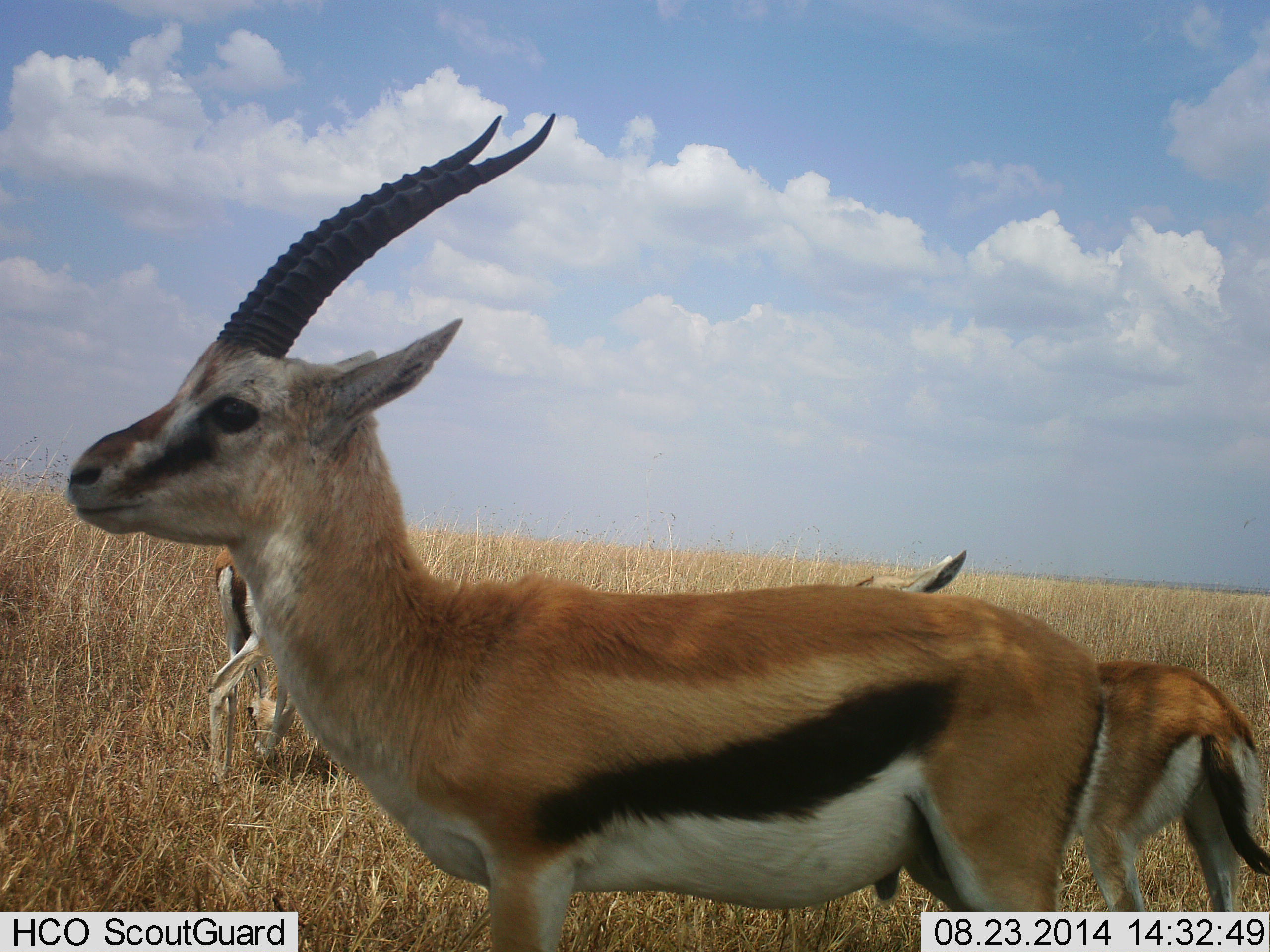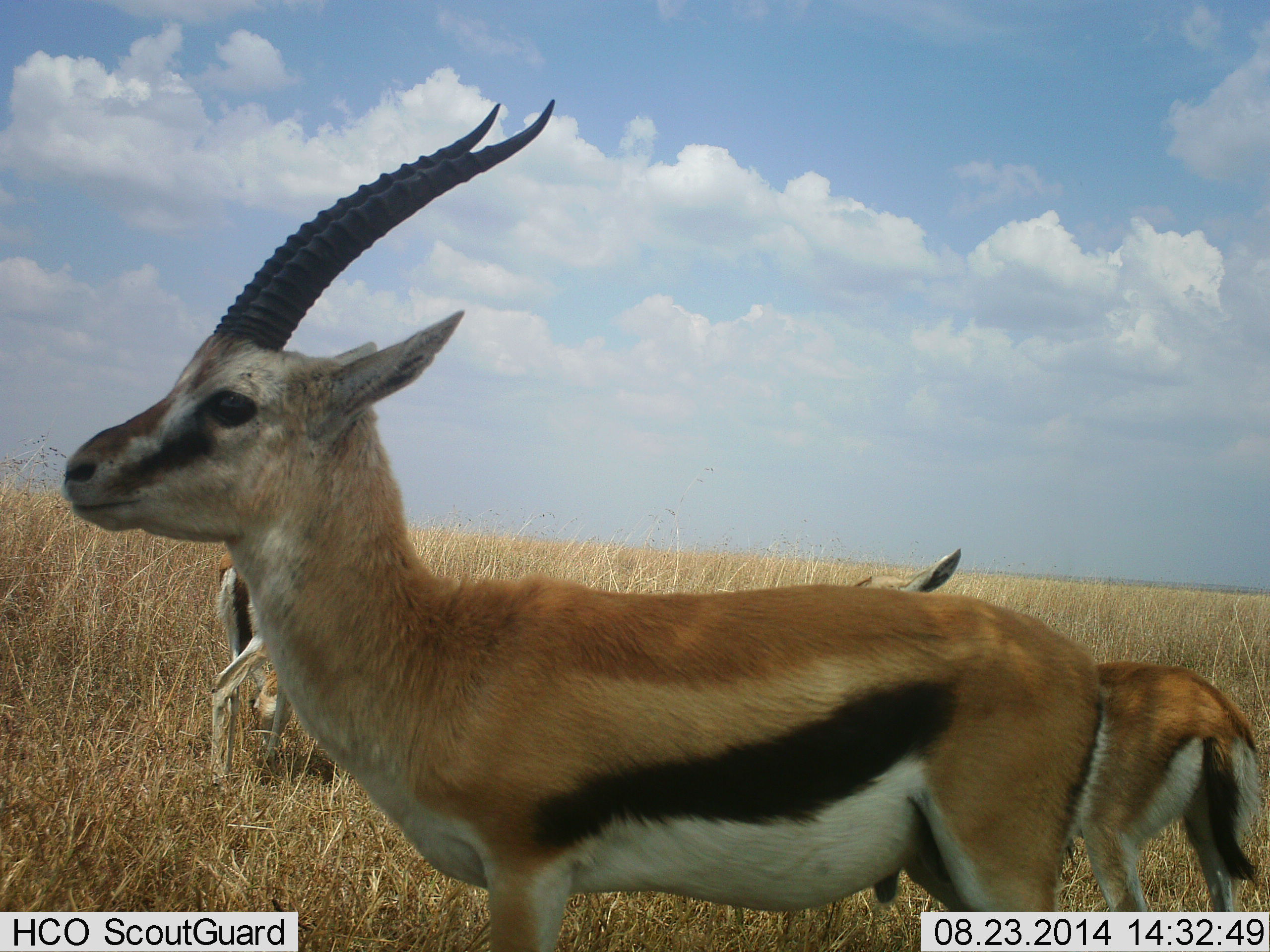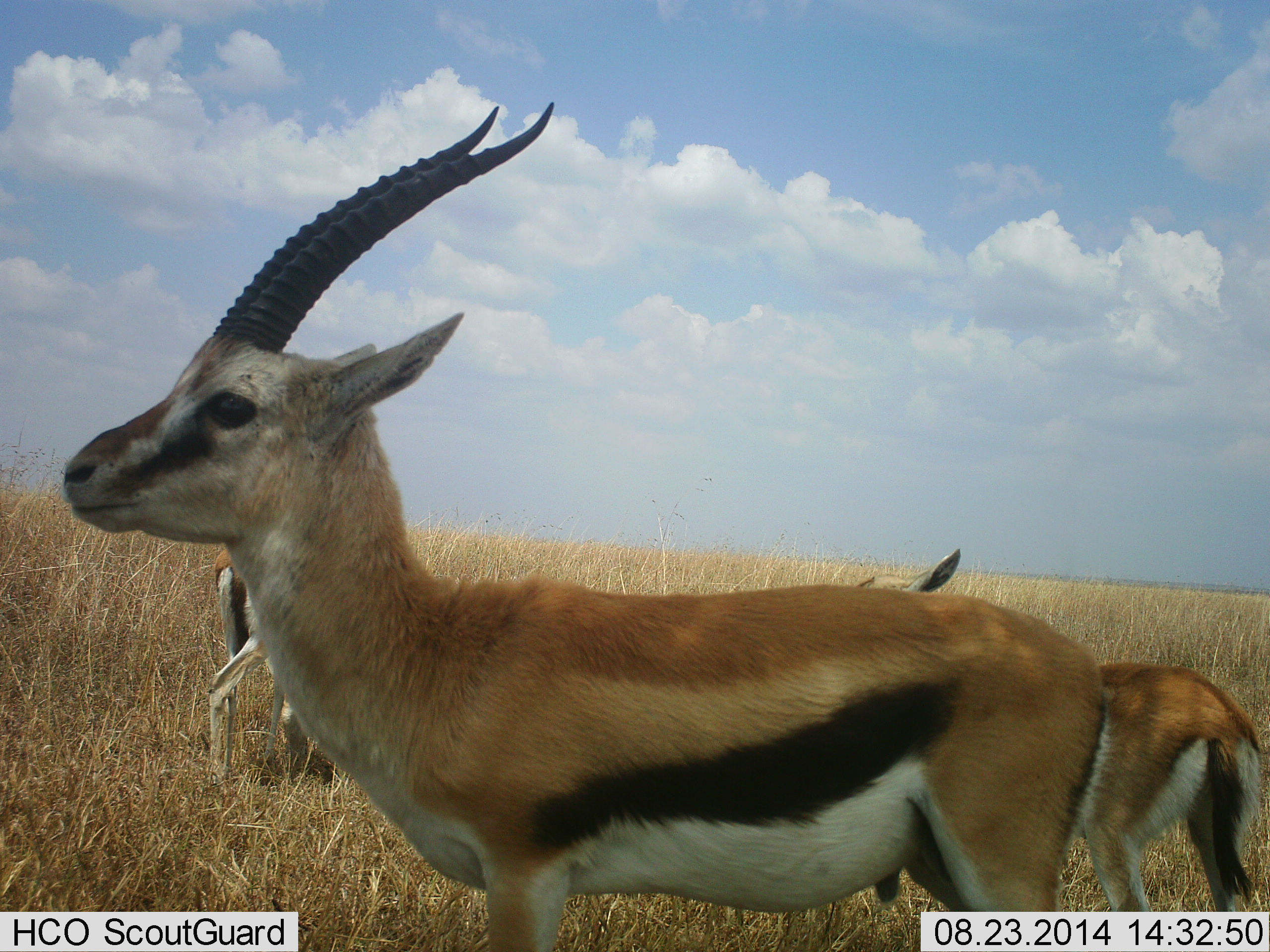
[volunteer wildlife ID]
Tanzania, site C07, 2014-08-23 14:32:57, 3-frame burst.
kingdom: Animalia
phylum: Chordata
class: Mammalia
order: Artiodactyla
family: Bovidae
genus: Eudorcas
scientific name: Eudorcas thomsonii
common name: thomson's gazelle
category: gazellethomsons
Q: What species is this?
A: Gazellethomsons (thomson's gazelle) (Eudorcas thomsonii).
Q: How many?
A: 3.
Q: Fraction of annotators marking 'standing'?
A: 100%.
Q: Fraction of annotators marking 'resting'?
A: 0%.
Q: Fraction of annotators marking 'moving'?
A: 0%.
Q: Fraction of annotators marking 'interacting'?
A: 0%.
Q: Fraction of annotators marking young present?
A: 0%.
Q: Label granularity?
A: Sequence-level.